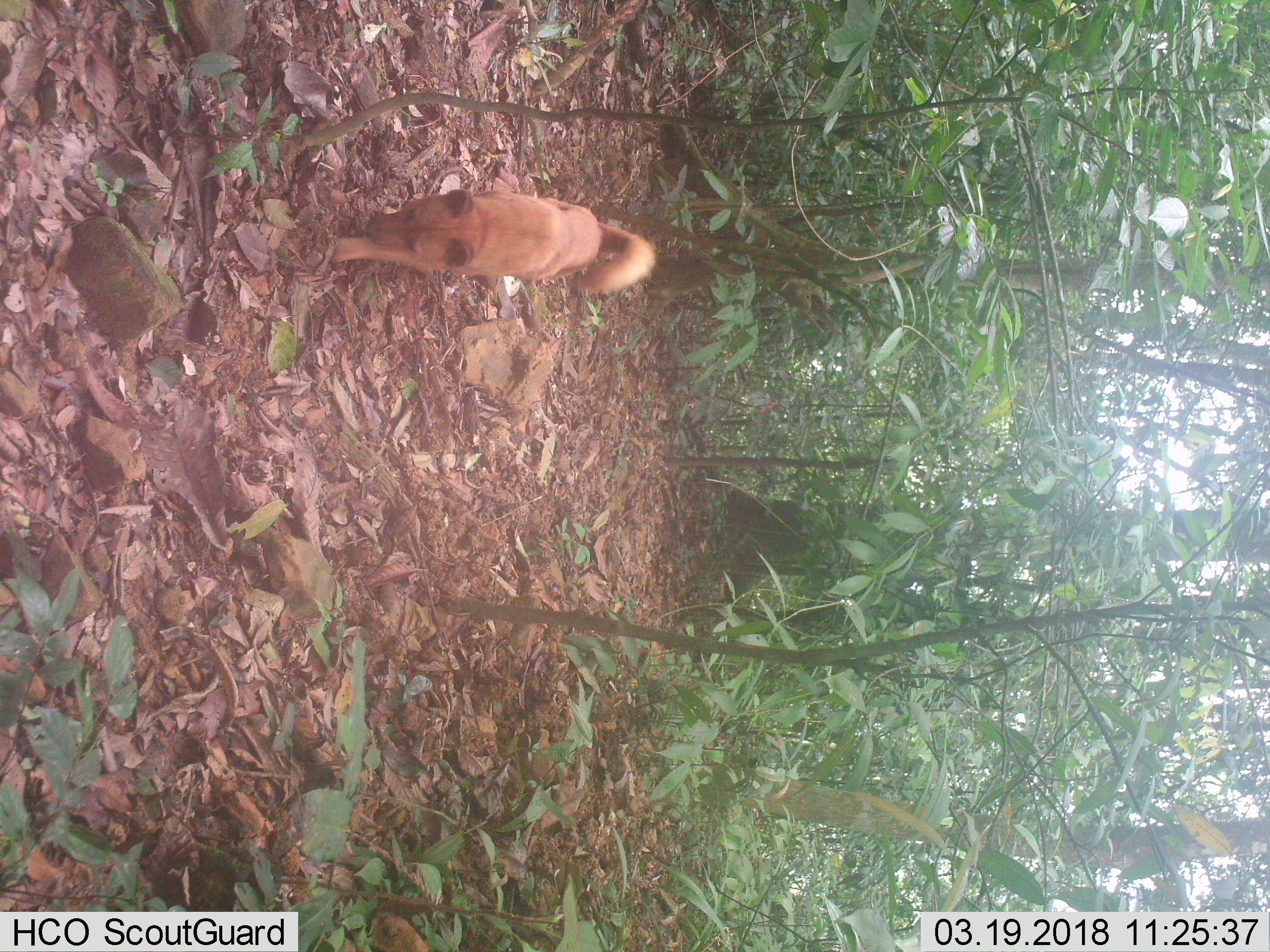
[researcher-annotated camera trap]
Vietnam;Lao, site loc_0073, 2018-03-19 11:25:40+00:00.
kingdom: Animalia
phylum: Chordata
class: Mammalia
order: Carnivora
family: Canidae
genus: Canis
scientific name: Canis familiaris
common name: domestic dog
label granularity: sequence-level